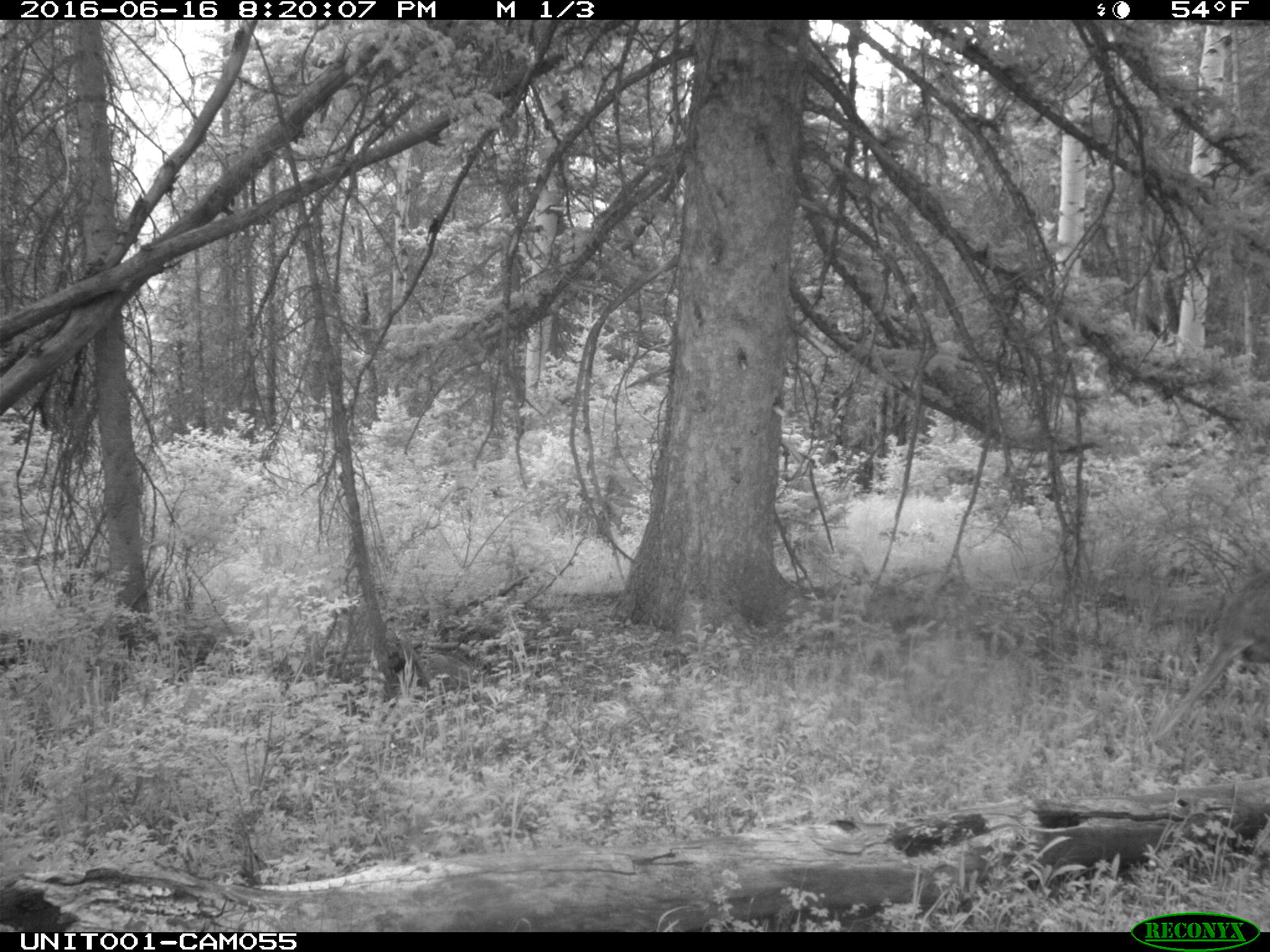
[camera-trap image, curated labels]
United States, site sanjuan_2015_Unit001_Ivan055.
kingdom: Animalia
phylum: Chordata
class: Mammalia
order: Artiodactyla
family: Cervidae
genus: Odocoileus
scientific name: Odocoileus hemionus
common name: mule deer